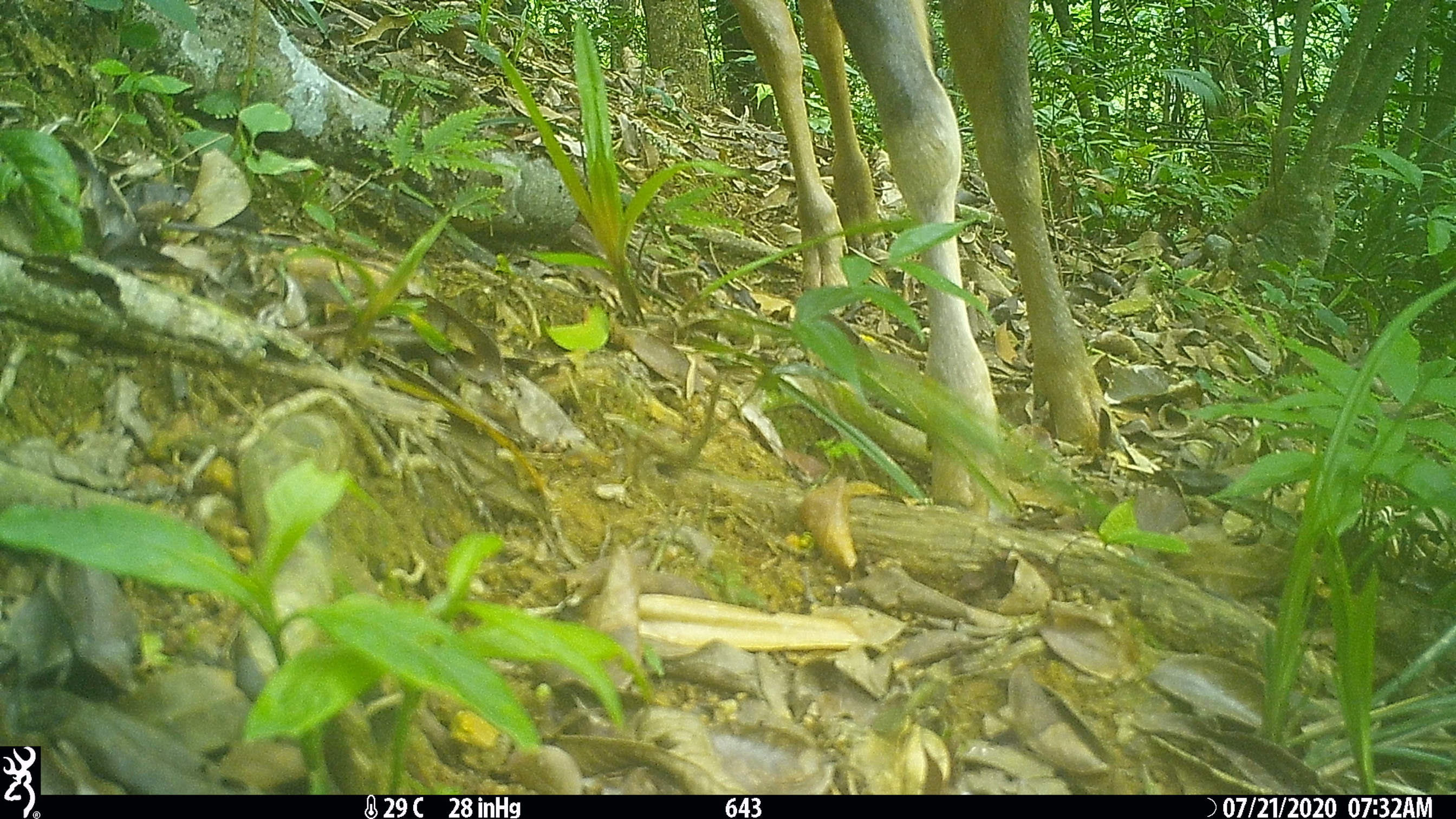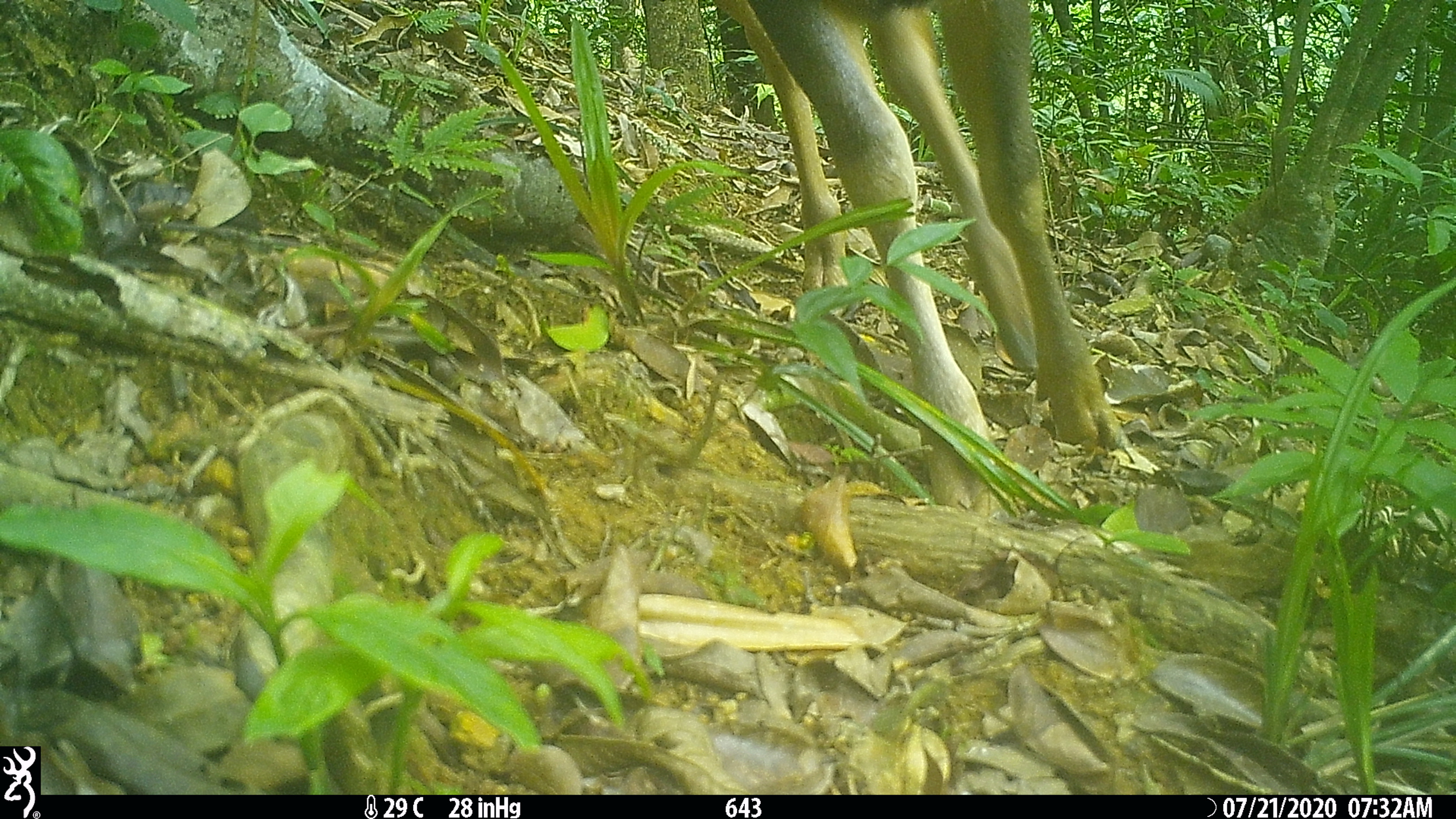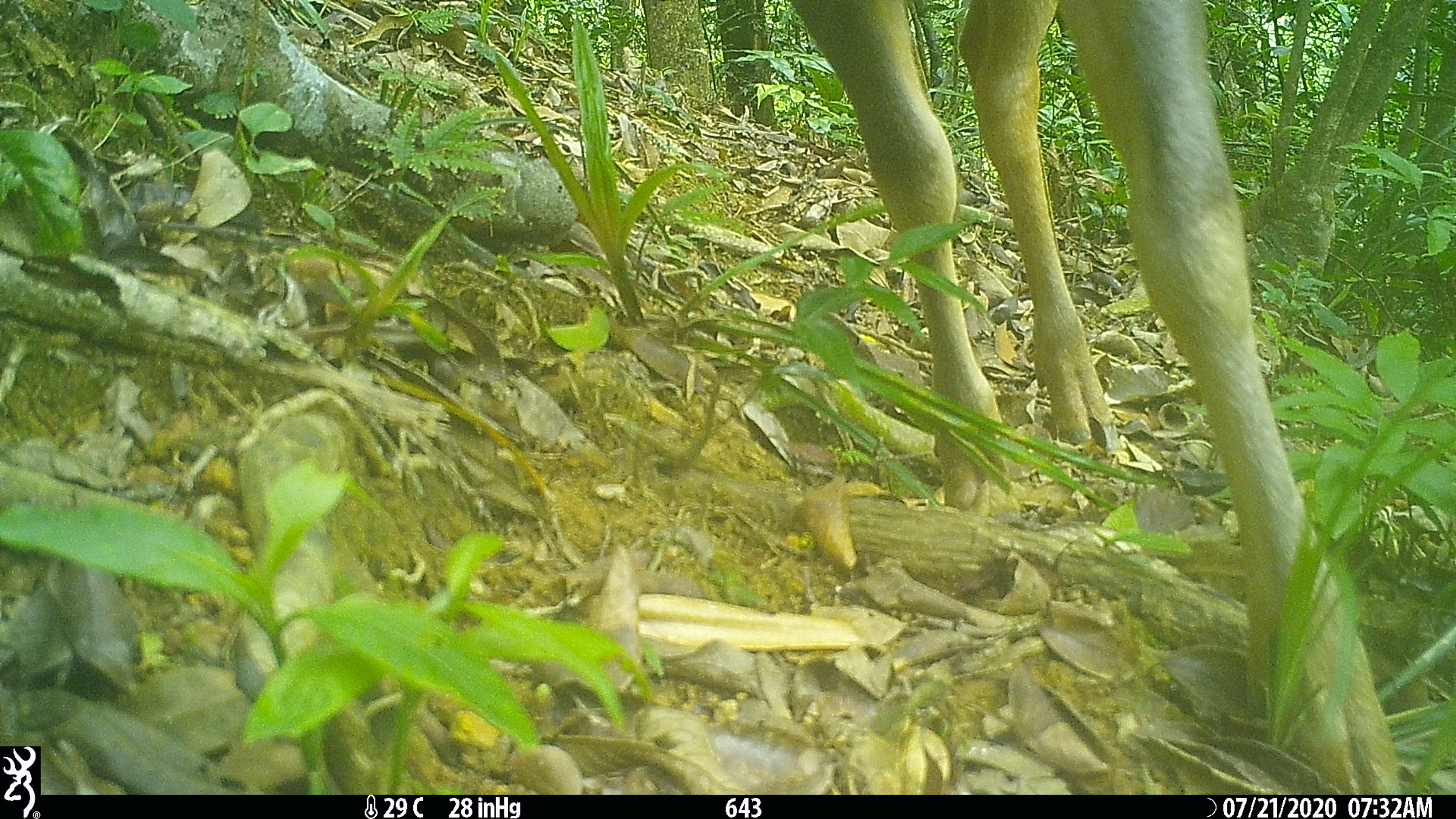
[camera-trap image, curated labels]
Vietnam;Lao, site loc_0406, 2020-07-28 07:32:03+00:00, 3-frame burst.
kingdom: Animalia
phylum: Chordata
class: Mammalia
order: Artiodactyla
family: Cervidae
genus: Rusa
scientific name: Rusa unicolor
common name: sambar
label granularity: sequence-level